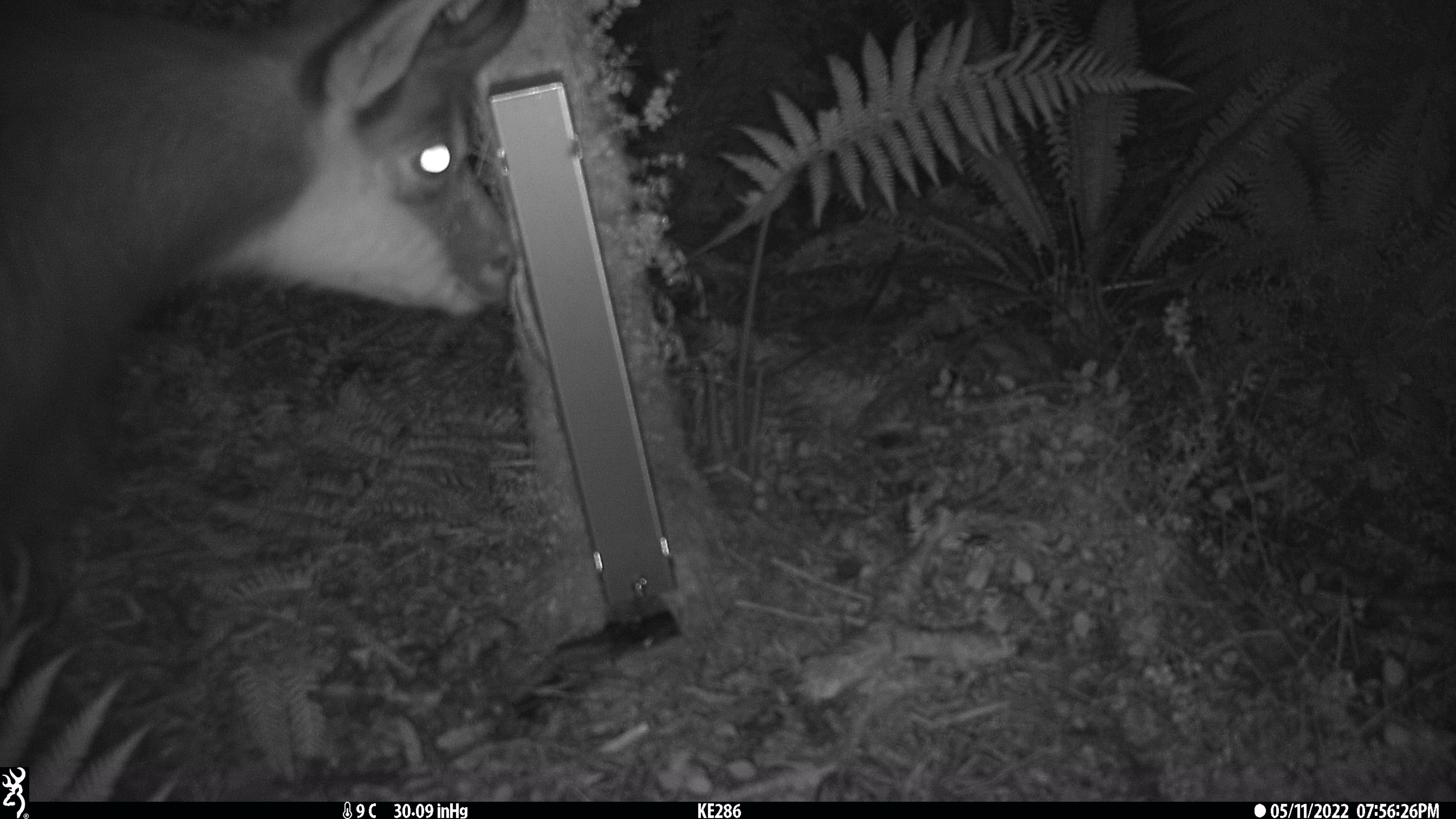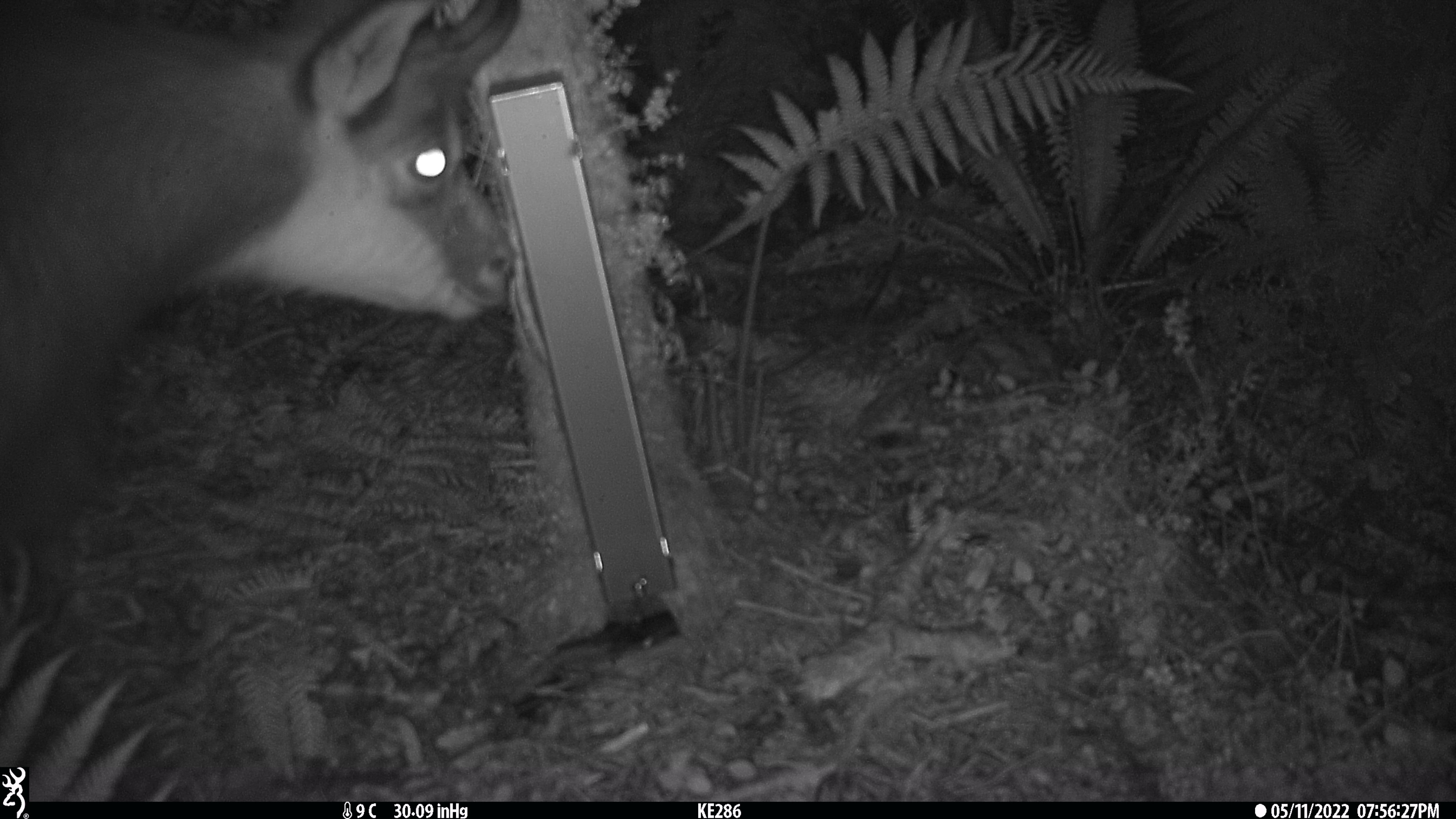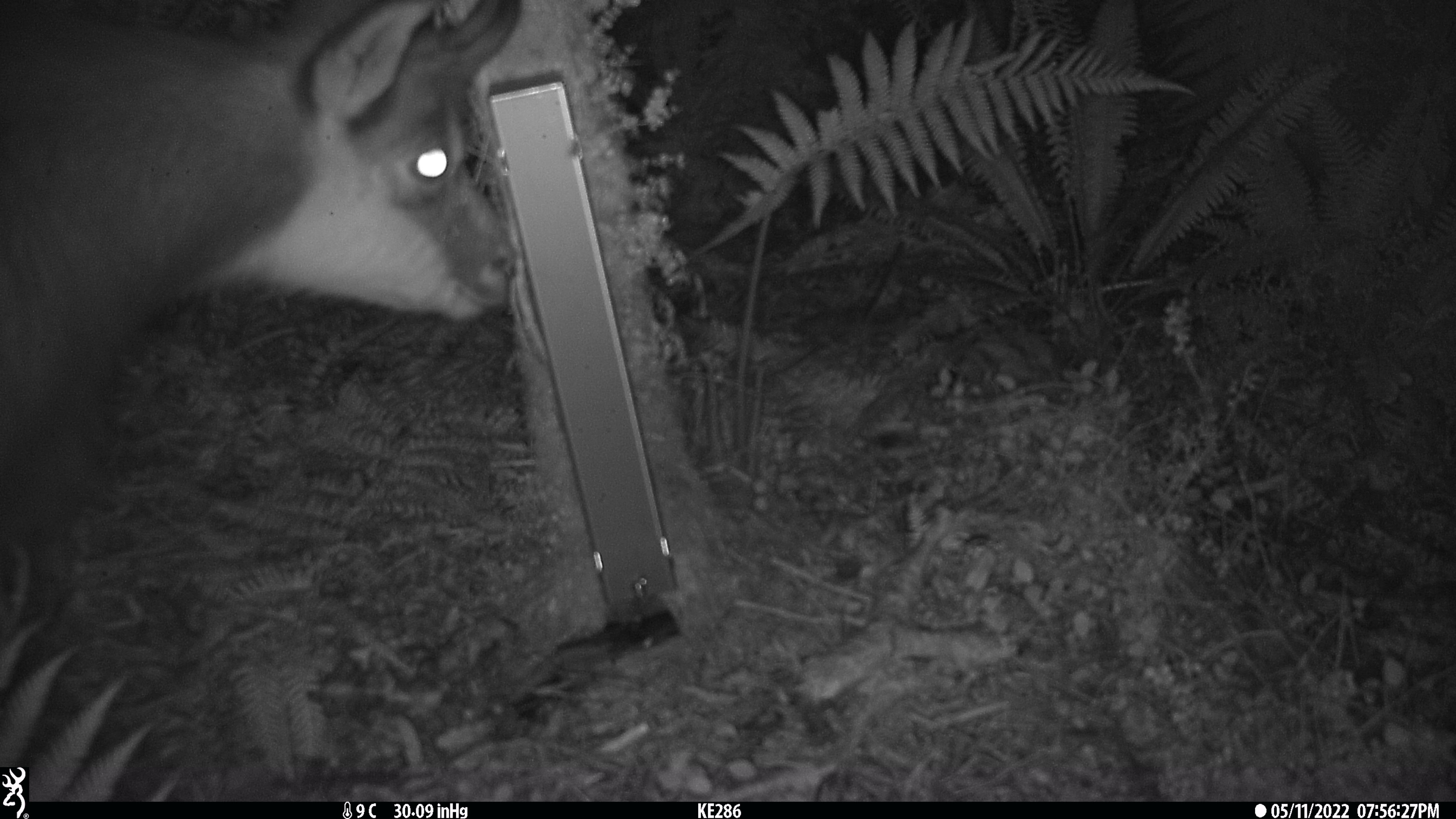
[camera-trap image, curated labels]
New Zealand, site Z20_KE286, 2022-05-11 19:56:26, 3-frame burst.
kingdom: Animalia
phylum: Chordata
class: Mammalia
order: Artiodactyla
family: Bovidae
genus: Rupicapra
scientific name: Rupicapra rupicapra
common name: alpine chamois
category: chamois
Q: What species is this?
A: Chamois (alpine chamois) (Rupicapra rupicapra).